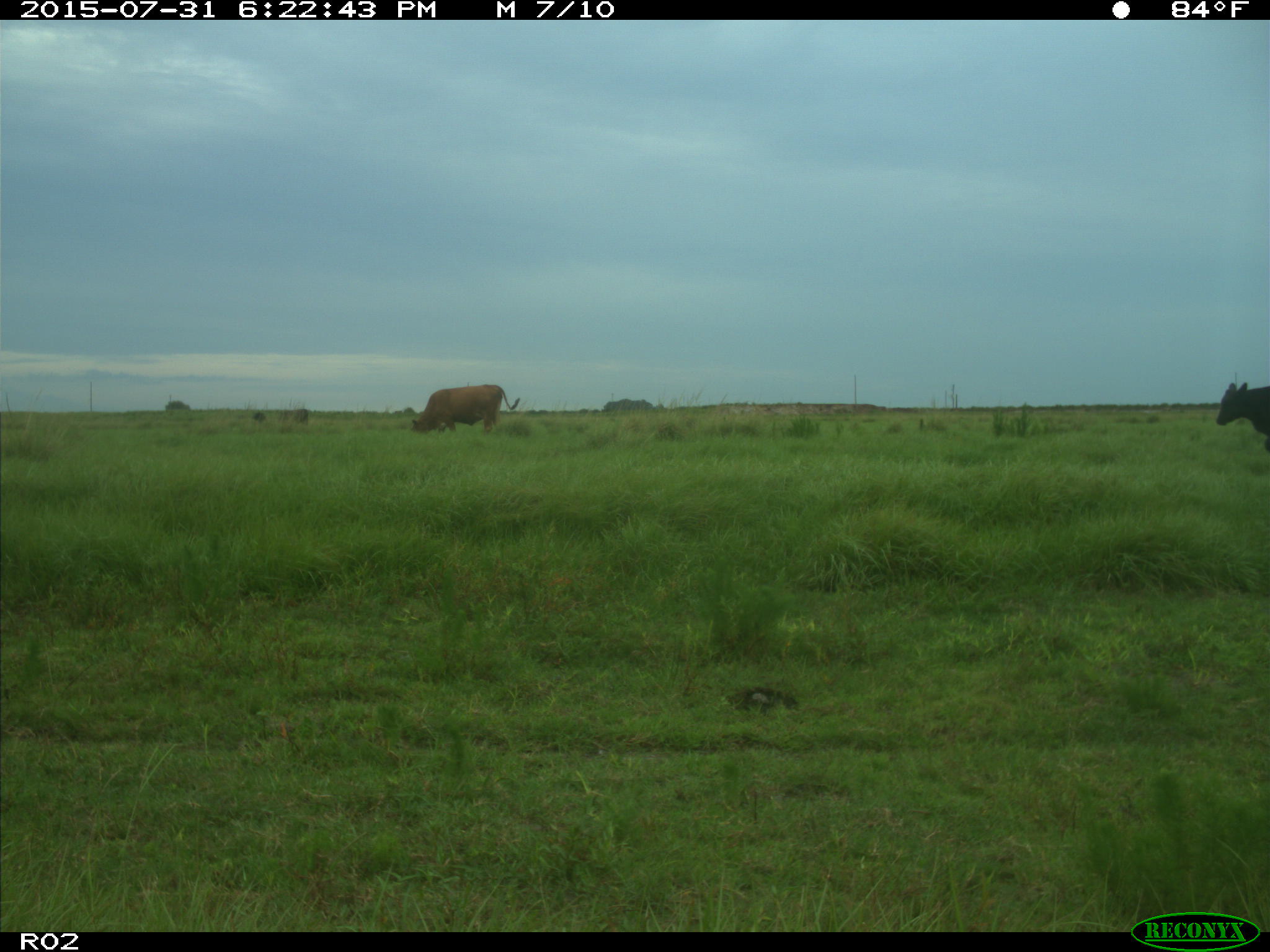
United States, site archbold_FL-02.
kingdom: Animalia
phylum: Chordata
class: Mammalia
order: Artiodactyla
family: Bovidae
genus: Bos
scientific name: Bos taurus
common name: domestic cow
Bos taurus (domestic cow).